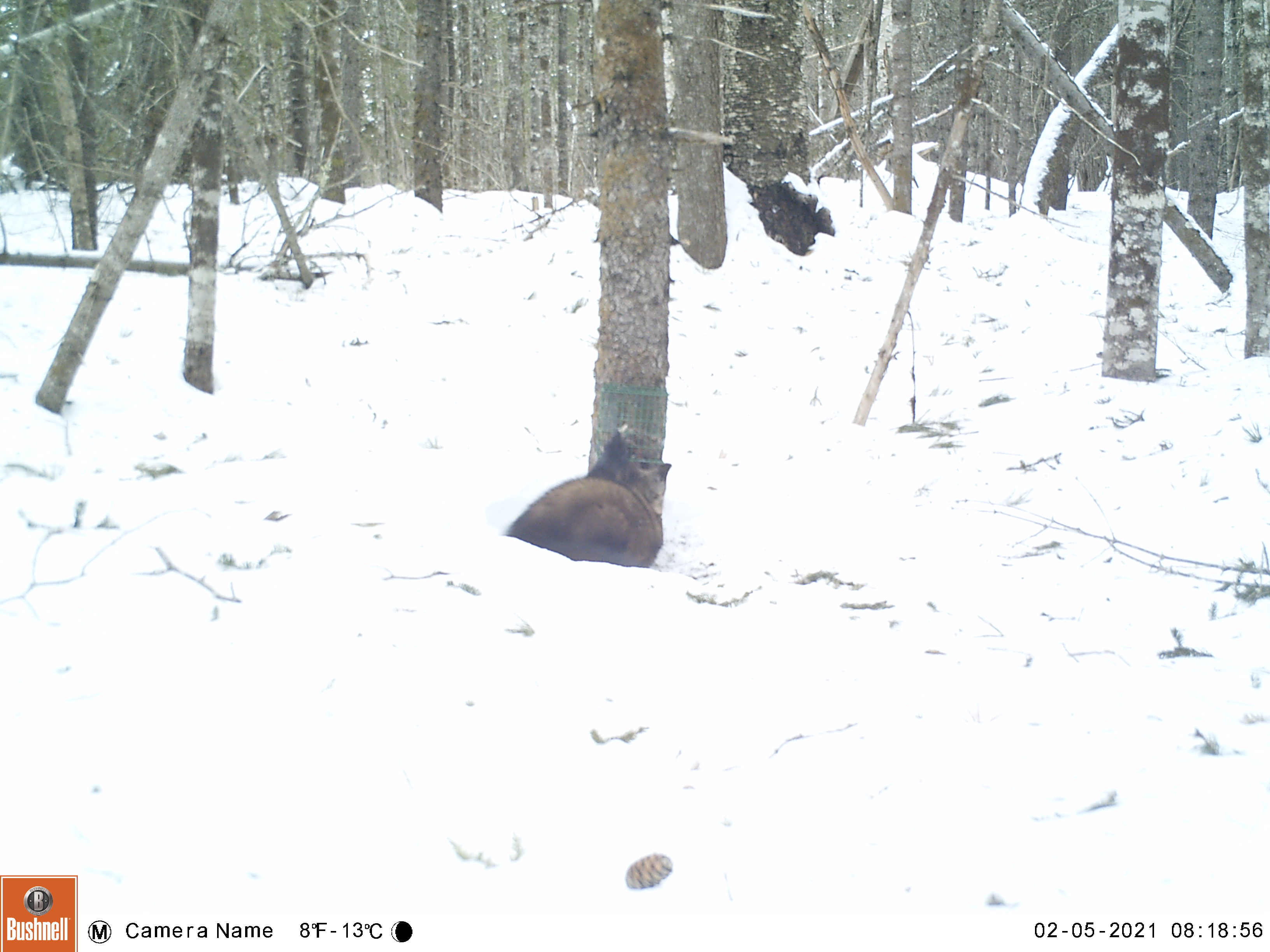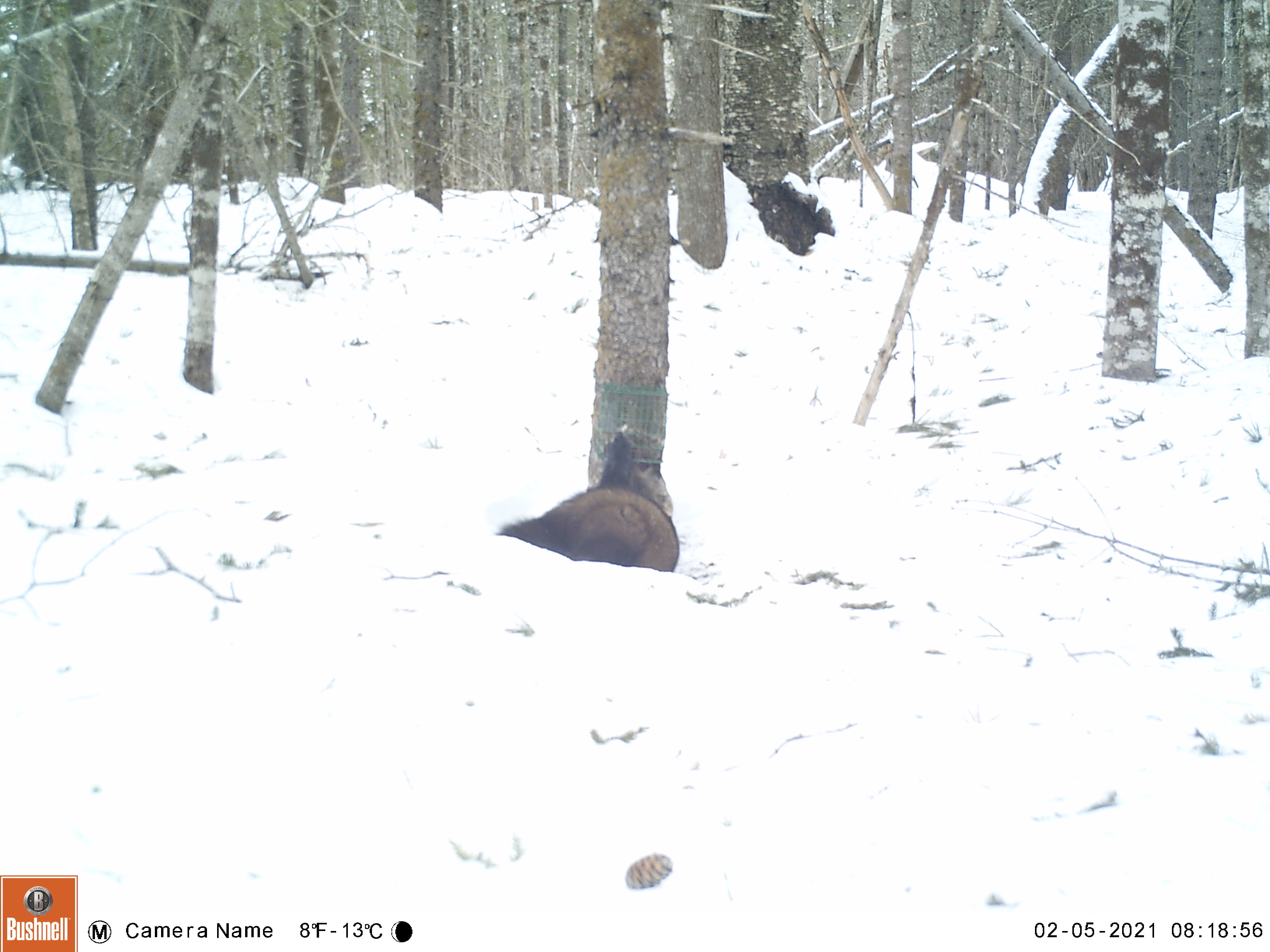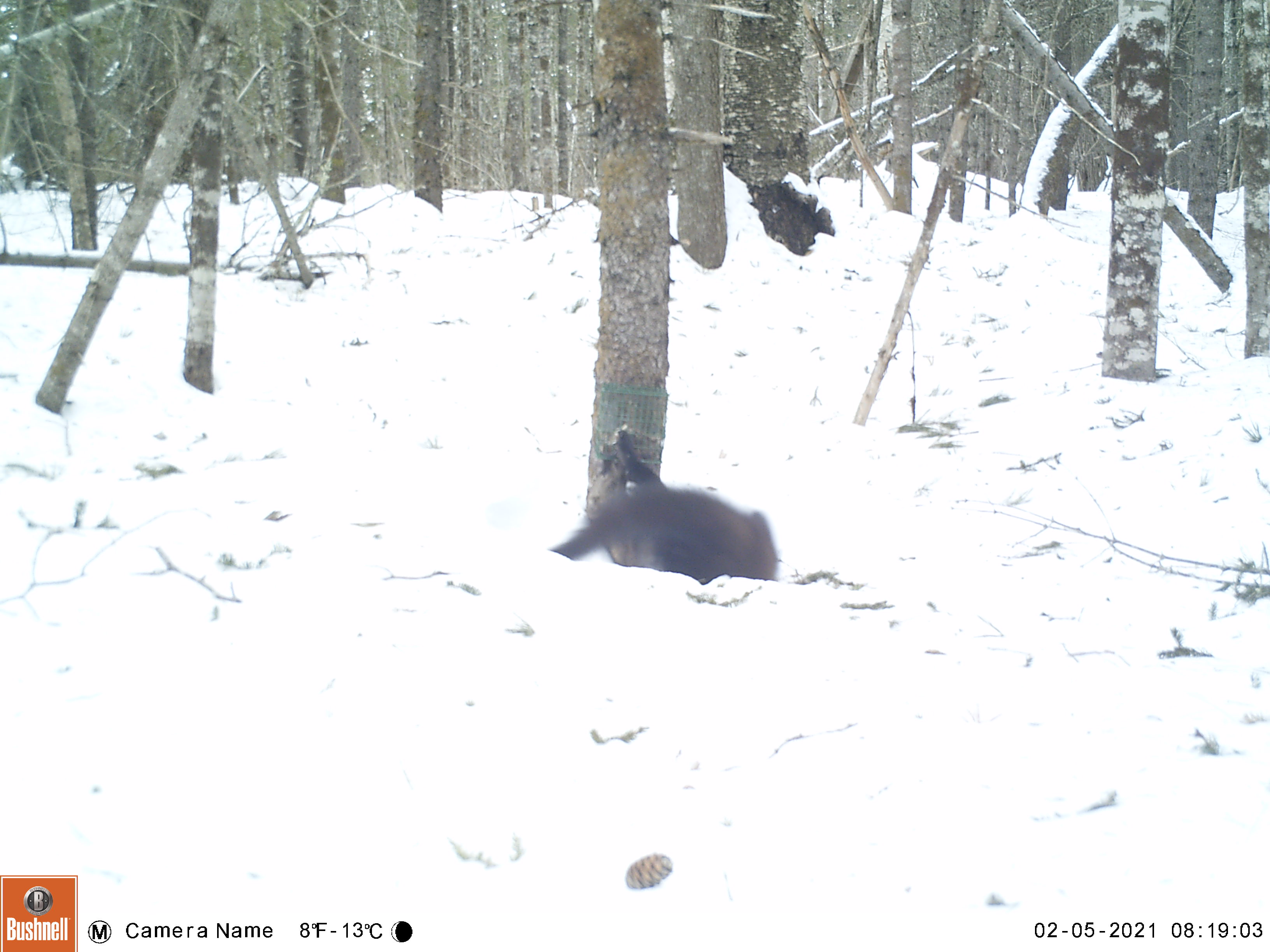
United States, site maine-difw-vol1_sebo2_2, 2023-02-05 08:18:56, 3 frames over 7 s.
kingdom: Animalia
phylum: Chordata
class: Mammalia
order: Carnivora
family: Mustelidae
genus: Pekania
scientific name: Pekania pennanti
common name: fisher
Fisher (Pekania pennanti).